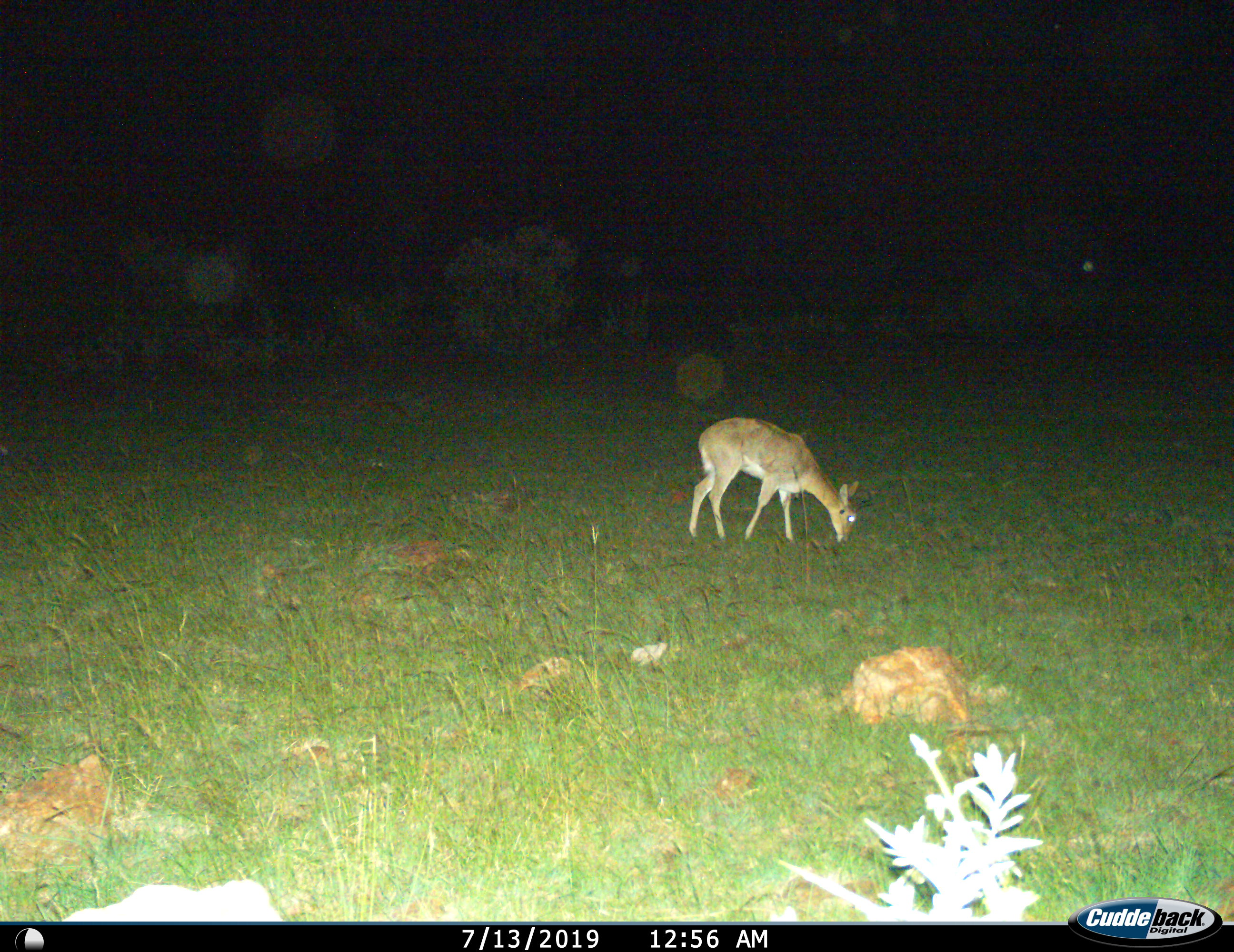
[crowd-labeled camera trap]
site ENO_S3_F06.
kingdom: Animalia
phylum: Chordata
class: Mammalia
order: Artiodactyla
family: Bovidae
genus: Redunca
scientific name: Redunca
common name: reedbuck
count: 1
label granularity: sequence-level